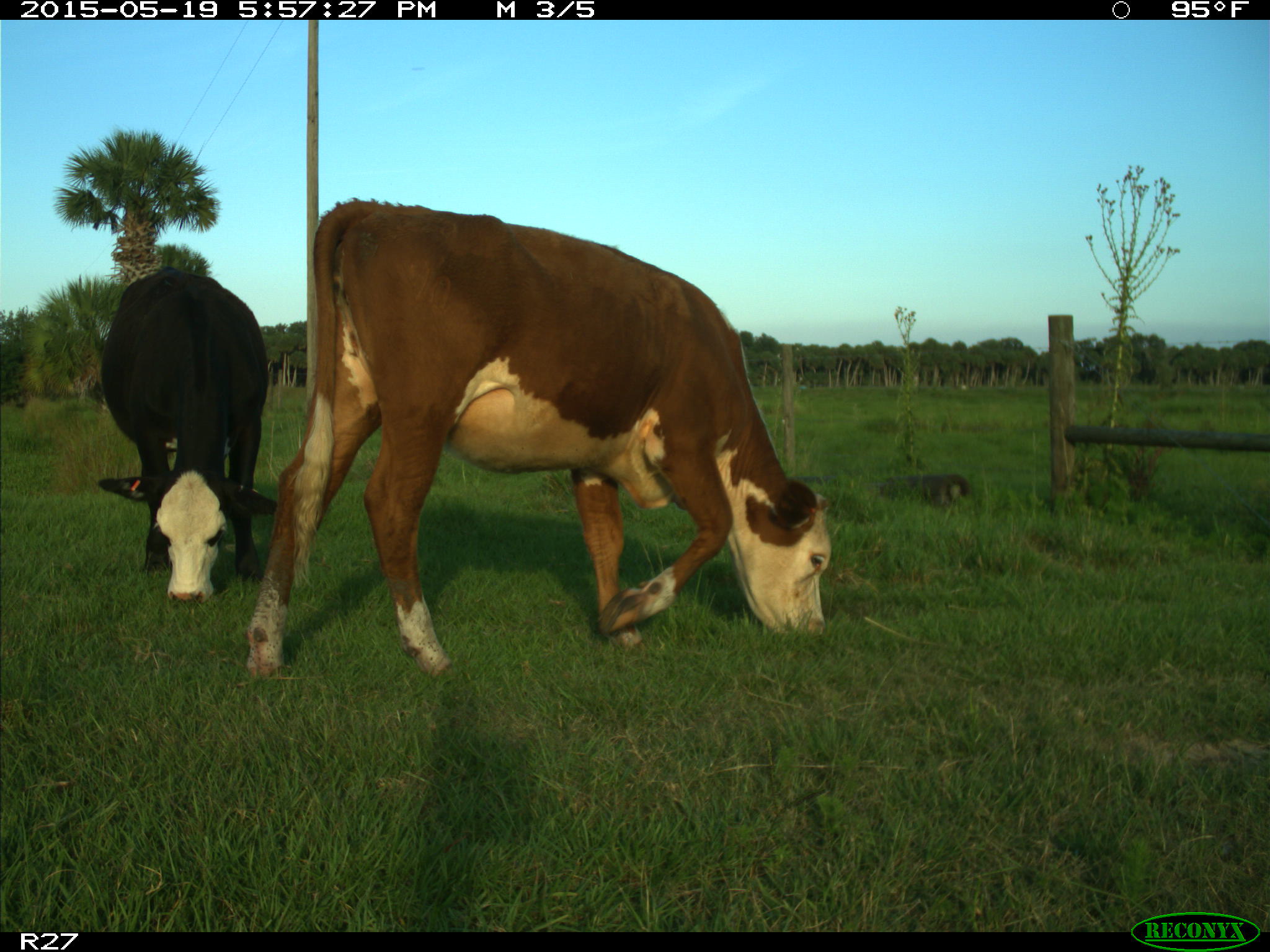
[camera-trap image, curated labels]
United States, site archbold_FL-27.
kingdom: Animalia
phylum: Chordata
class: Mammalia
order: Artiodactyla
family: Bovidae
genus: Bos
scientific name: Bos taurus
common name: domestic cow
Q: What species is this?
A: Bos taurus (domestic cow).